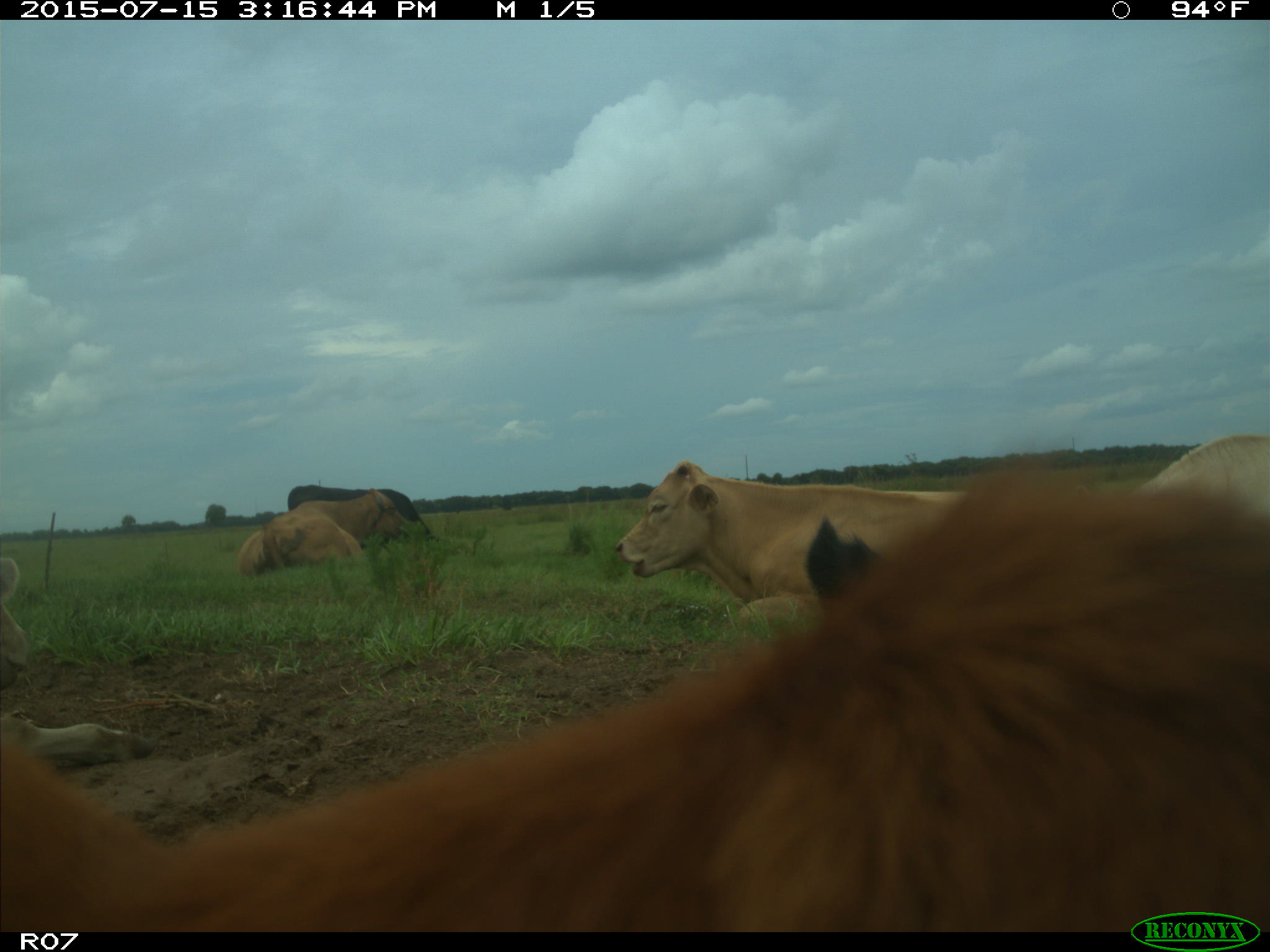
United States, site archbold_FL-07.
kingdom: Animalia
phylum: Chordata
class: Mammalia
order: Artiodactyla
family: Bovidae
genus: Bos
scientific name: Bos taurus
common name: domestic cow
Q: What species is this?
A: Bos taurus (domestic cow).